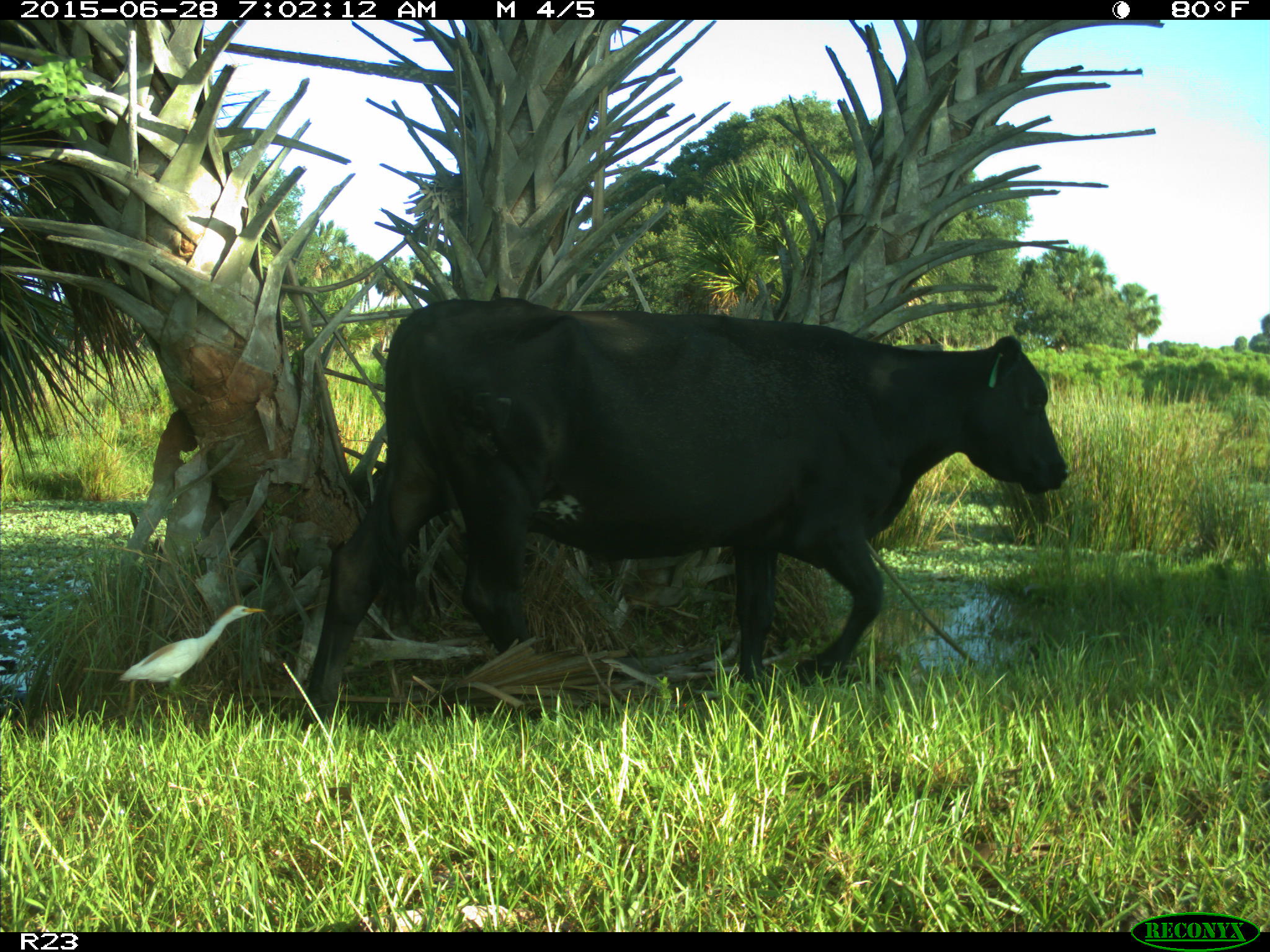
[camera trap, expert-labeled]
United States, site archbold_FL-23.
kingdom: Animalia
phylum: Chordata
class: Mammalia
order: Artiodactyla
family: Bovidae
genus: Bos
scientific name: Bos taurus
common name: domestic cow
Bos taurus (domestic cow).